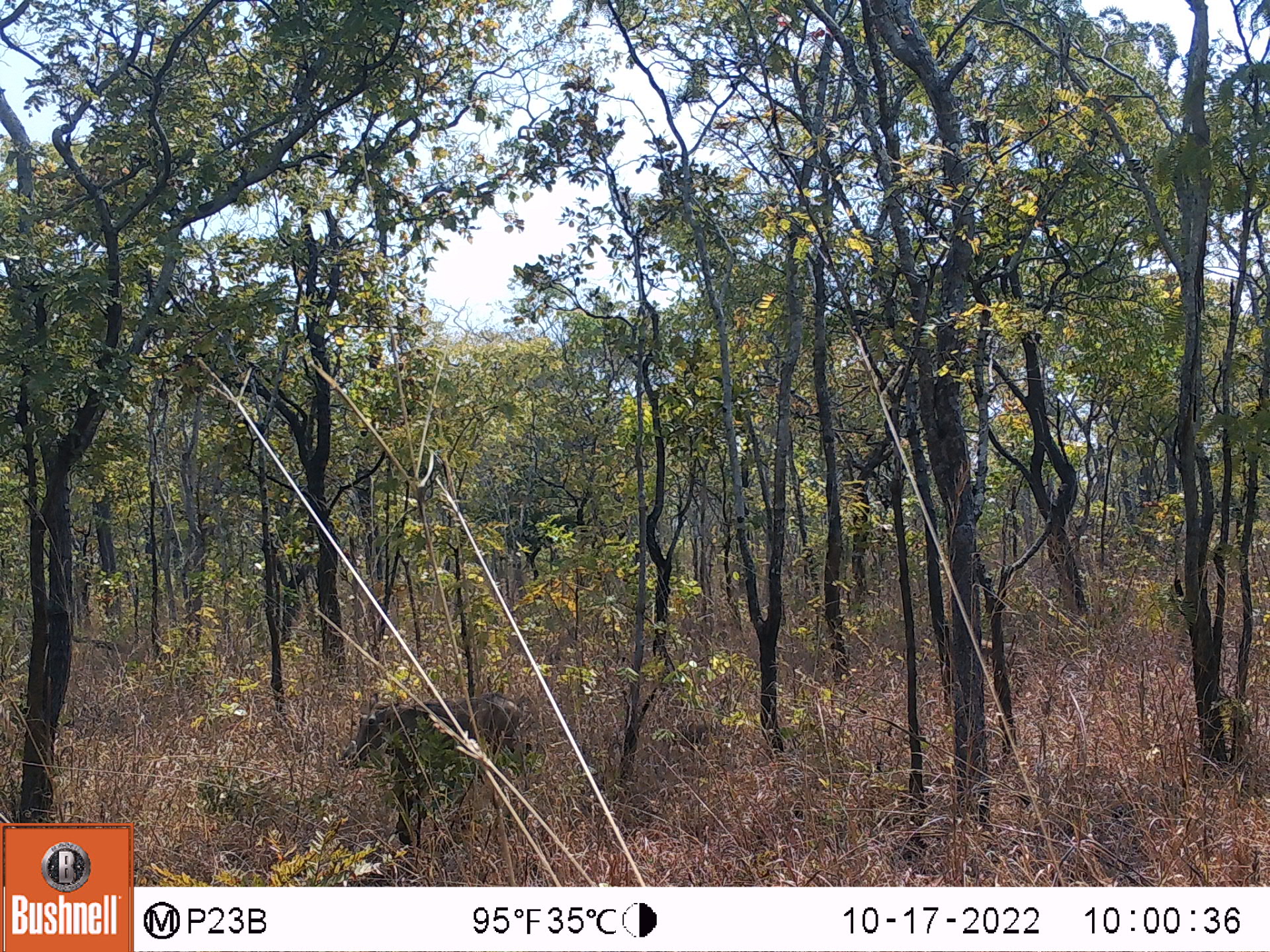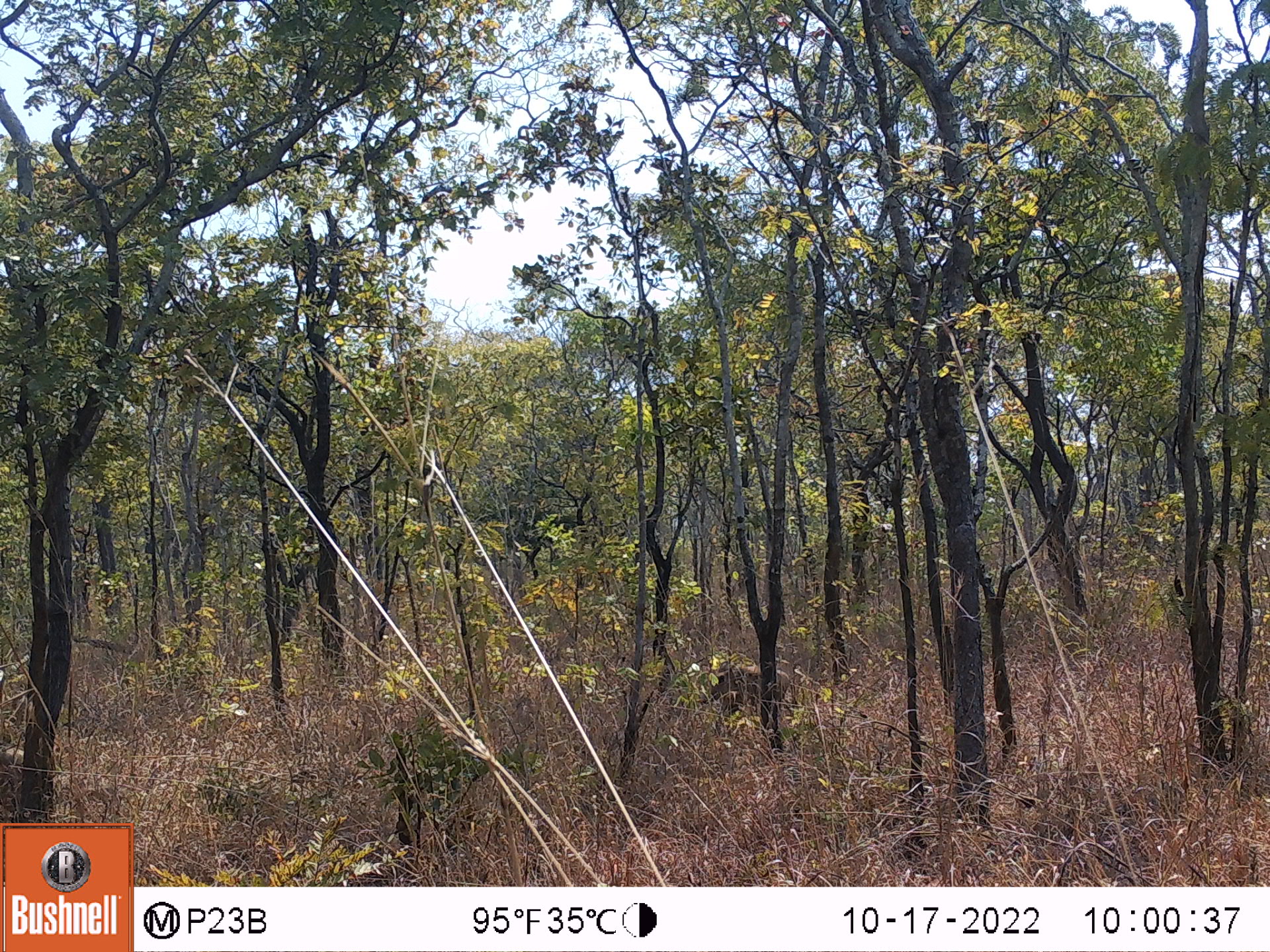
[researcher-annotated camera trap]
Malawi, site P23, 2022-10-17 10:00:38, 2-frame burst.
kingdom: Animalia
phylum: Chordata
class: Mammalia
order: Artiodactyla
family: Suidae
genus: Phacochoerus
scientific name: Phacochoerus africanus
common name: common warthog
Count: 2.